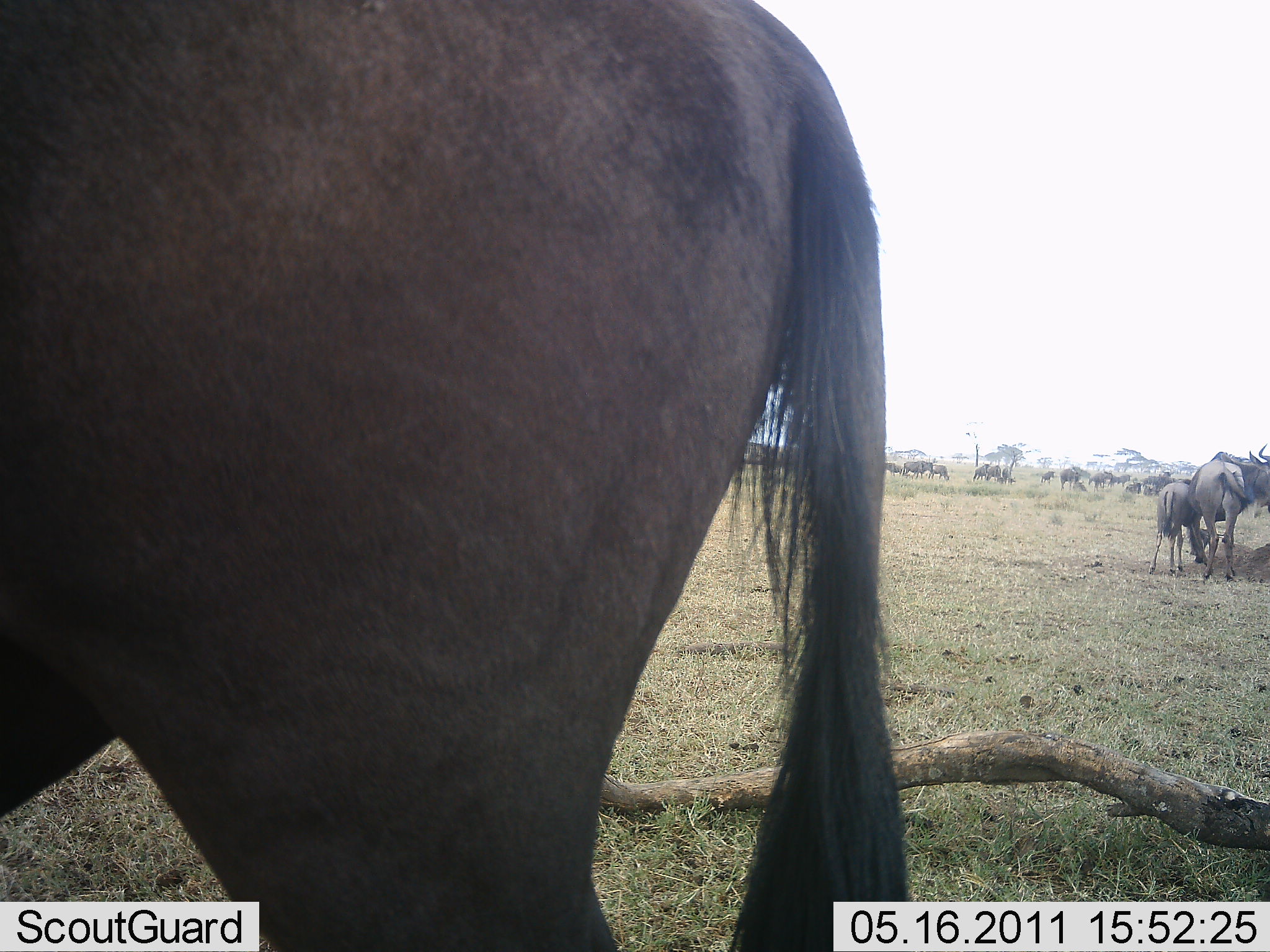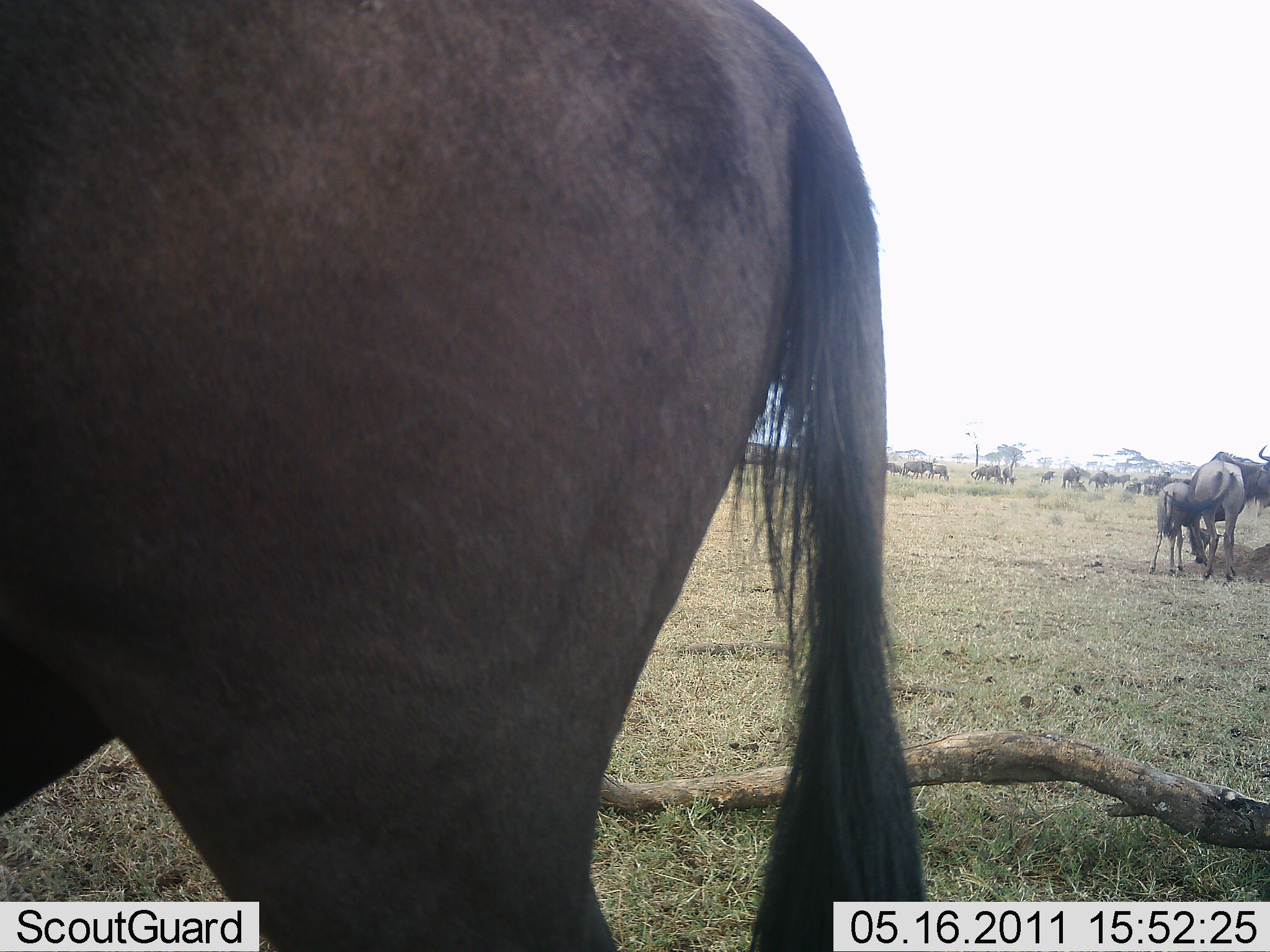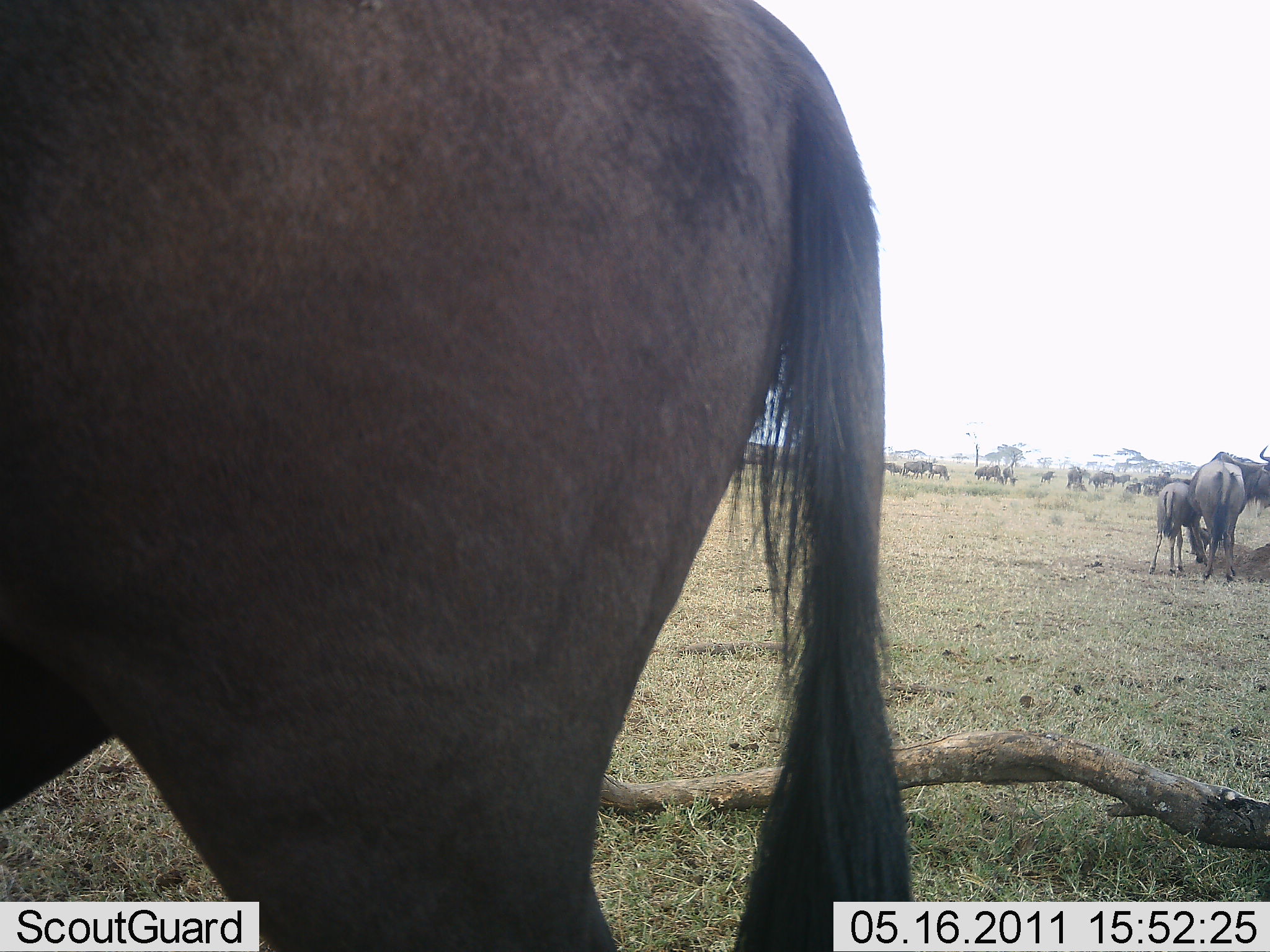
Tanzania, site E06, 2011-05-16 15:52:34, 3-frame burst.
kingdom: Animalia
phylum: Chordata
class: Mammalia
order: Artiodactyla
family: Bovidae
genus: Connochaetes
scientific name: Connochaetes taurinus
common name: blue wildebeest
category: wildebeest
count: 11-50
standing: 91%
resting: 0%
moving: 9%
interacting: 0%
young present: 64%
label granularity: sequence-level